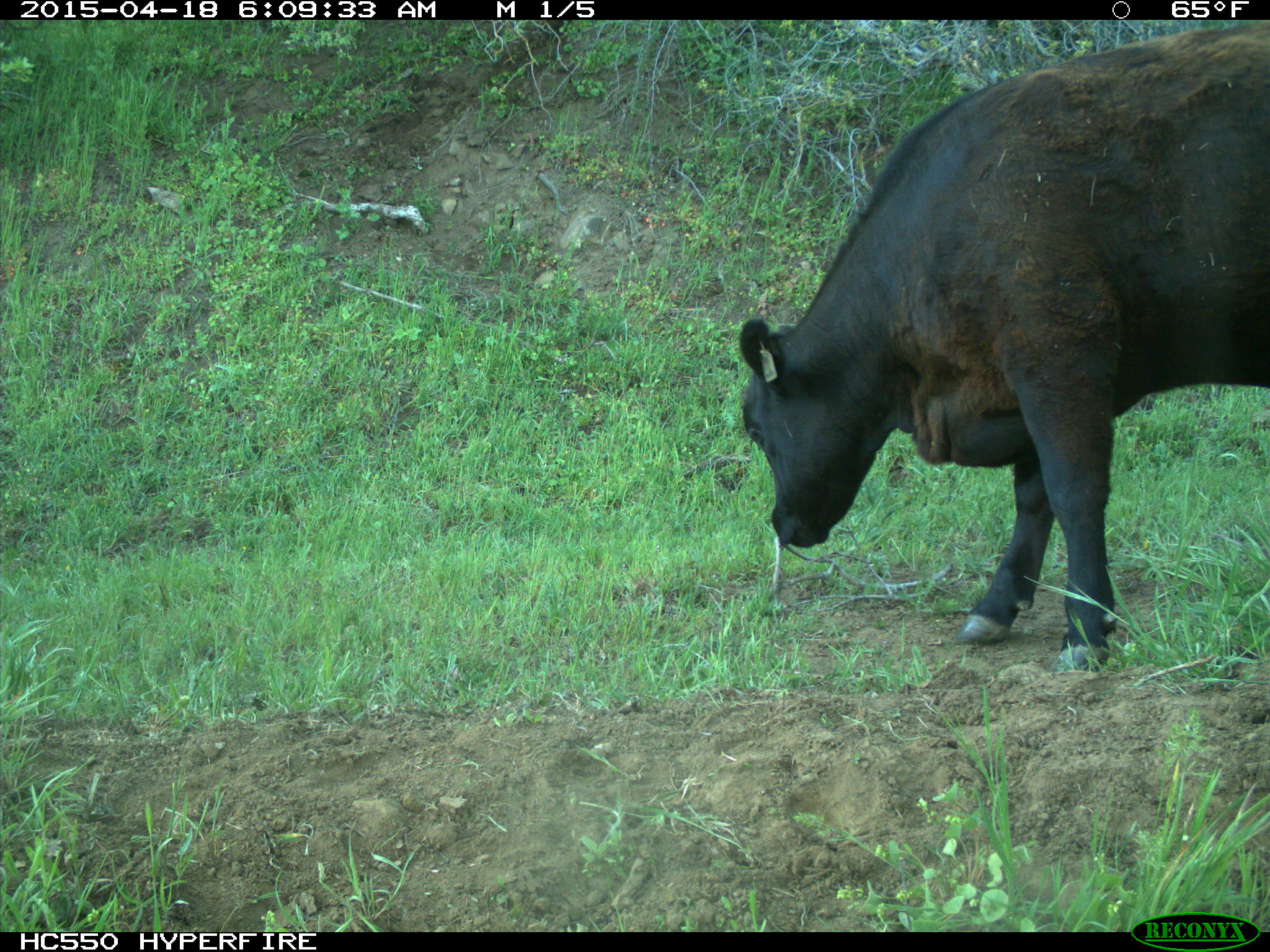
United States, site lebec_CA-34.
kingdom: Animalia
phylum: Chordata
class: Mammalia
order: Artiodactyla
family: Bovidae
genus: Bos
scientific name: Bos taurus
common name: domestic cow